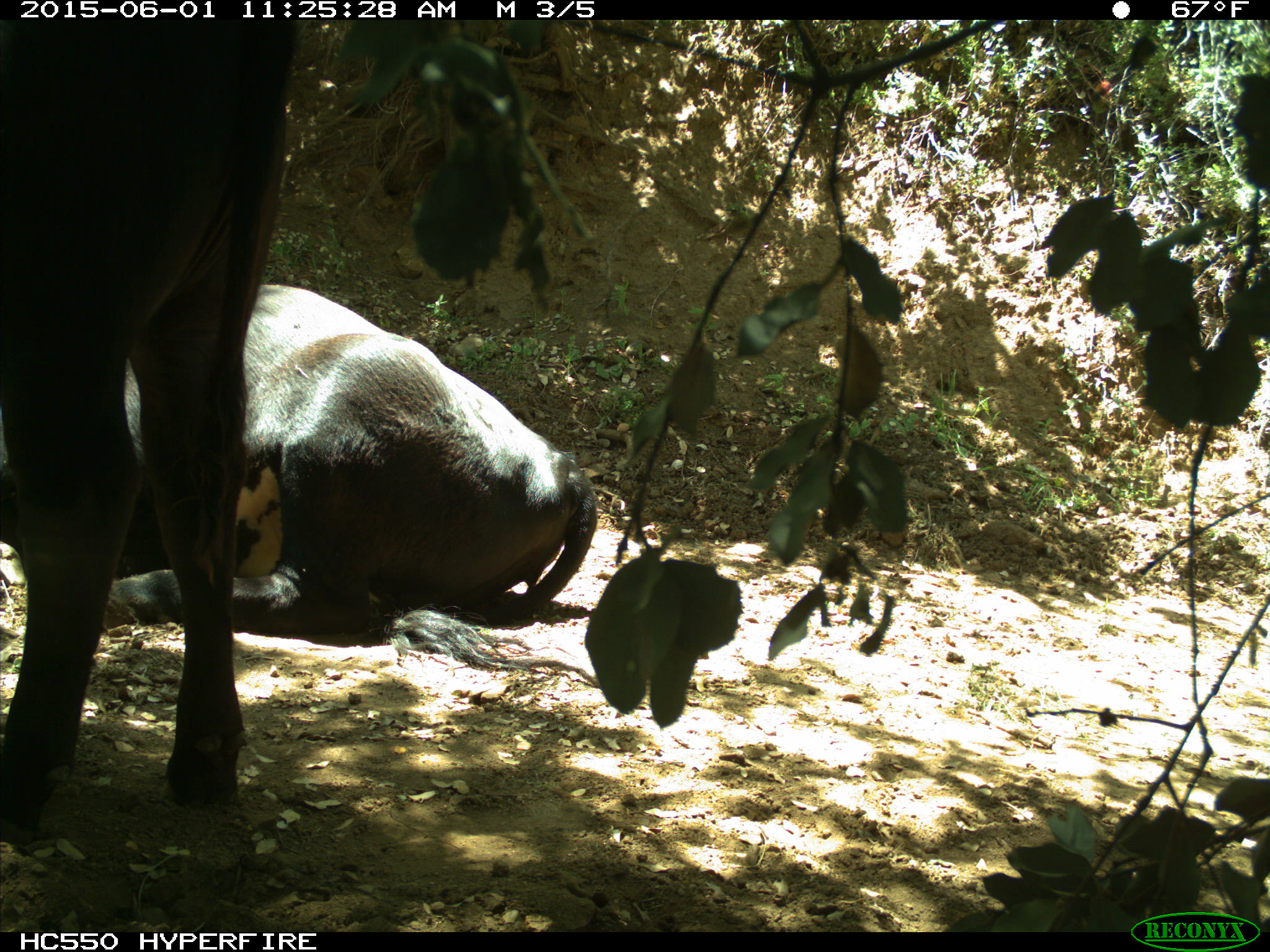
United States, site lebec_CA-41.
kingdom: Animalia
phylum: Chordata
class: Mammalia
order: Artiodactyla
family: Bovidae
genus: Bos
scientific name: Bos taurus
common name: domestic cow